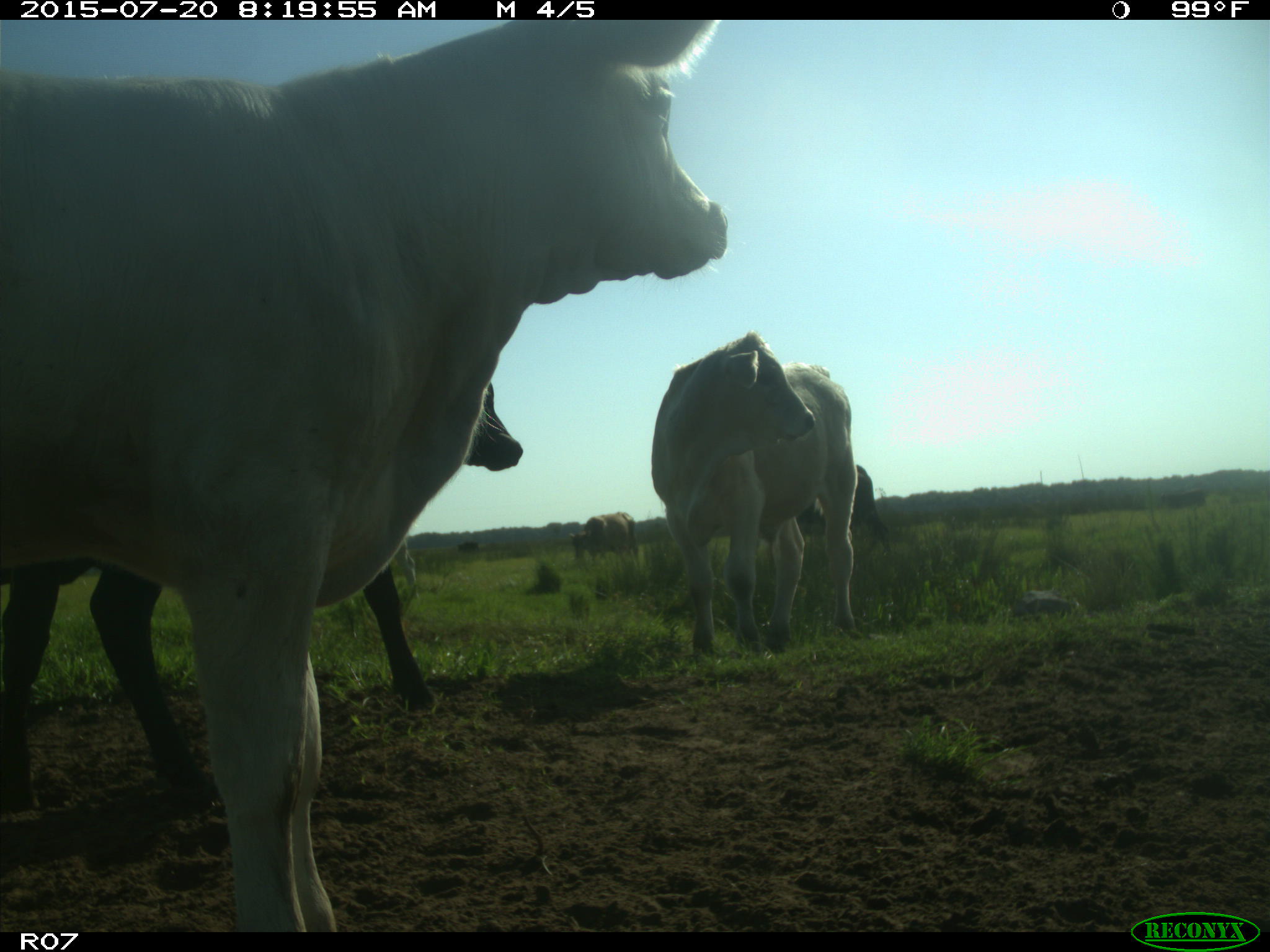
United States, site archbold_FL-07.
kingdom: Animalia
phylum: Chordata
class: Mammalia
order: Artiodactyla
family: Bovidae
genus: Bos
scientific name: Bos taurus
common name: domestic cow